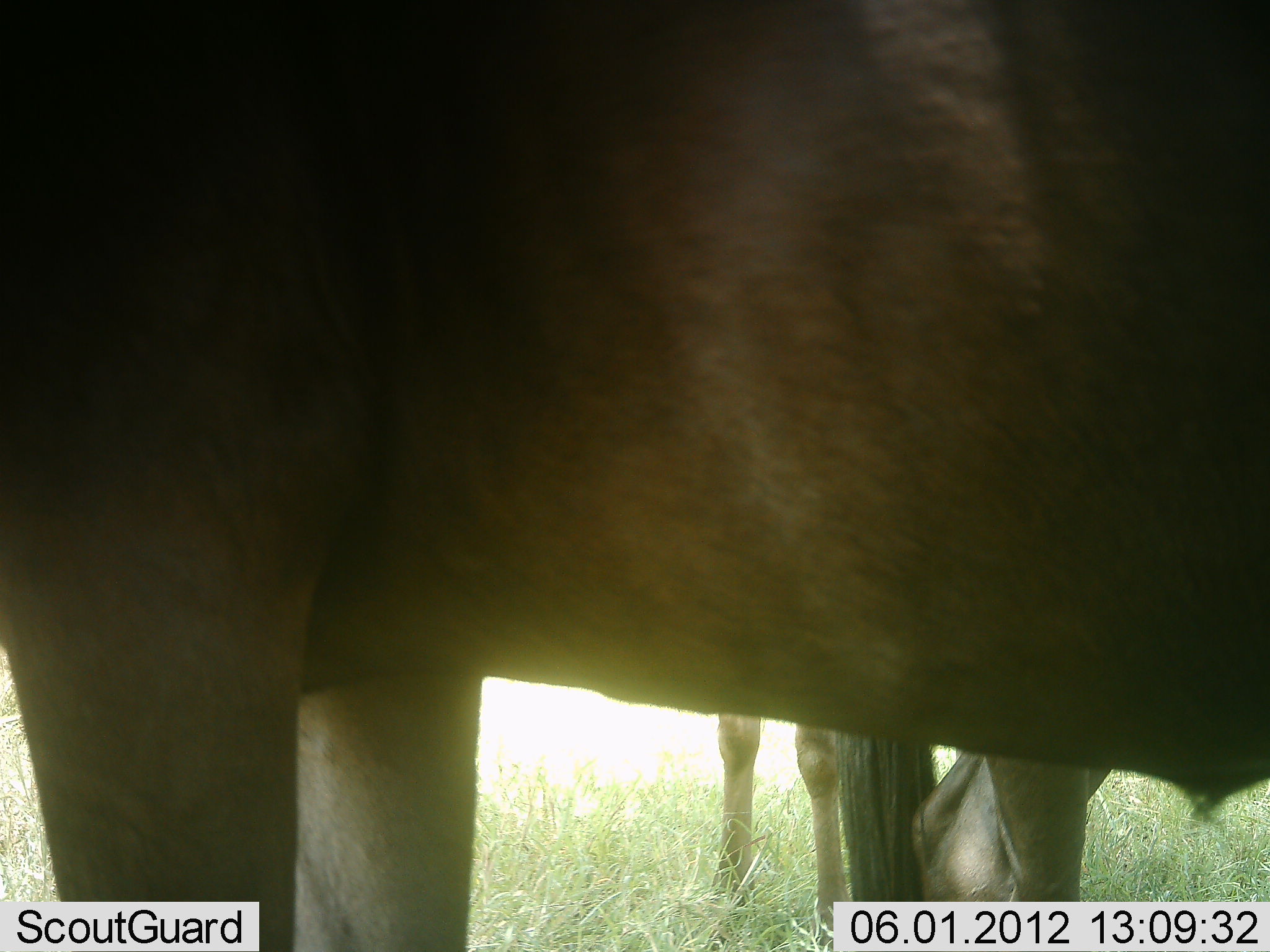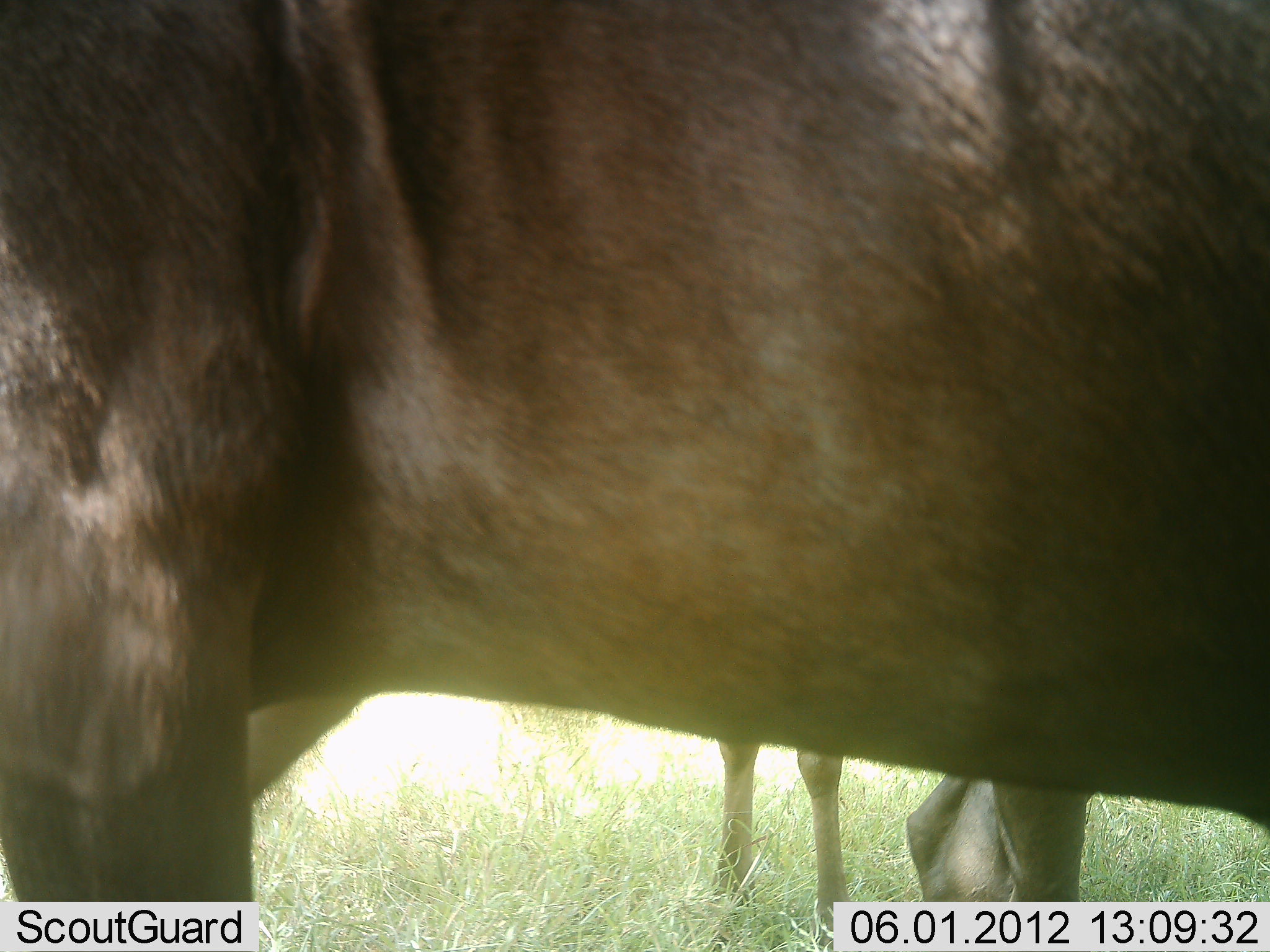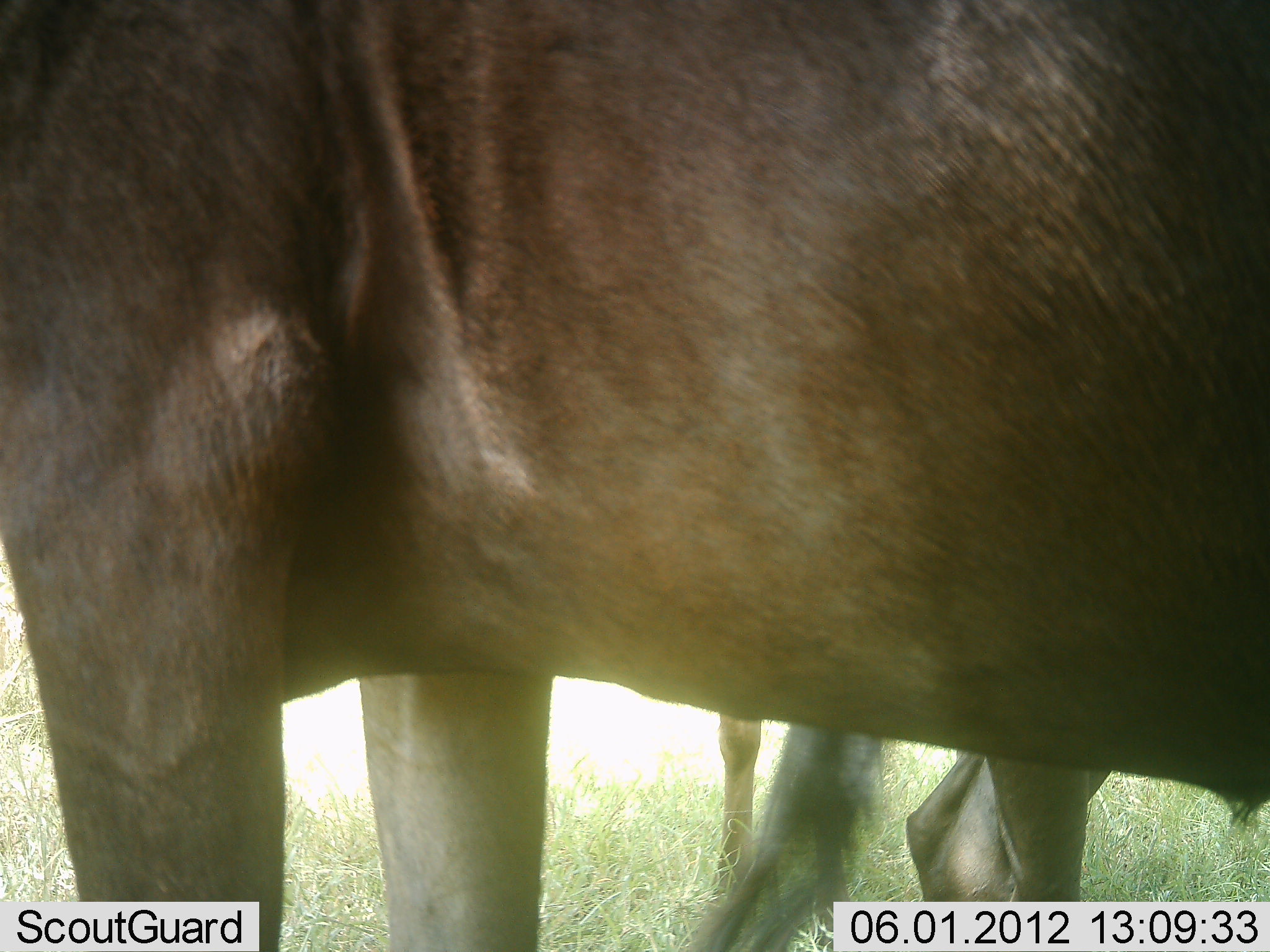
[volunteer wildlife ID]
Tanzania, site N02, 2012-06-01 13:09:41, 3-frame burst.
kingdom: Animalia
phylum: Chordata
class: Mammalia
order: Artiodactyla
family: Bovidae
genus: Connochaetes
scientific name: Connochaetes taurinus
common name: blue wildebeest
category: wildebeest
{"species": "wildebeest (blue wildebeest) (Connochaetes taurinus)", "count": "2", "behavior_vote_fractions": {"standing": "100%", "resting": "0%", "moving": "0%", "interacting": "0%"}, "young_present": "10%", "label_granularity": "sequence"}